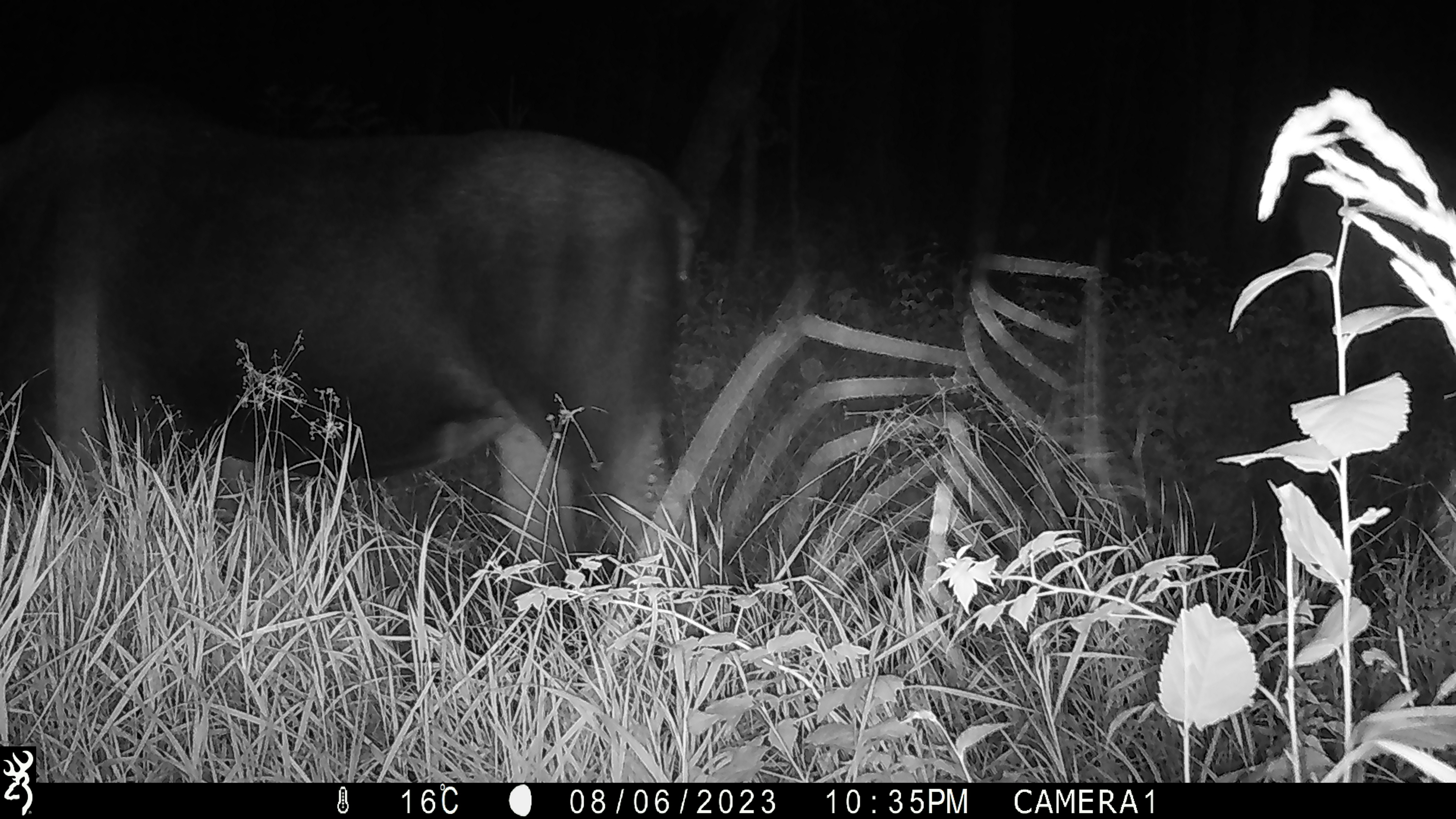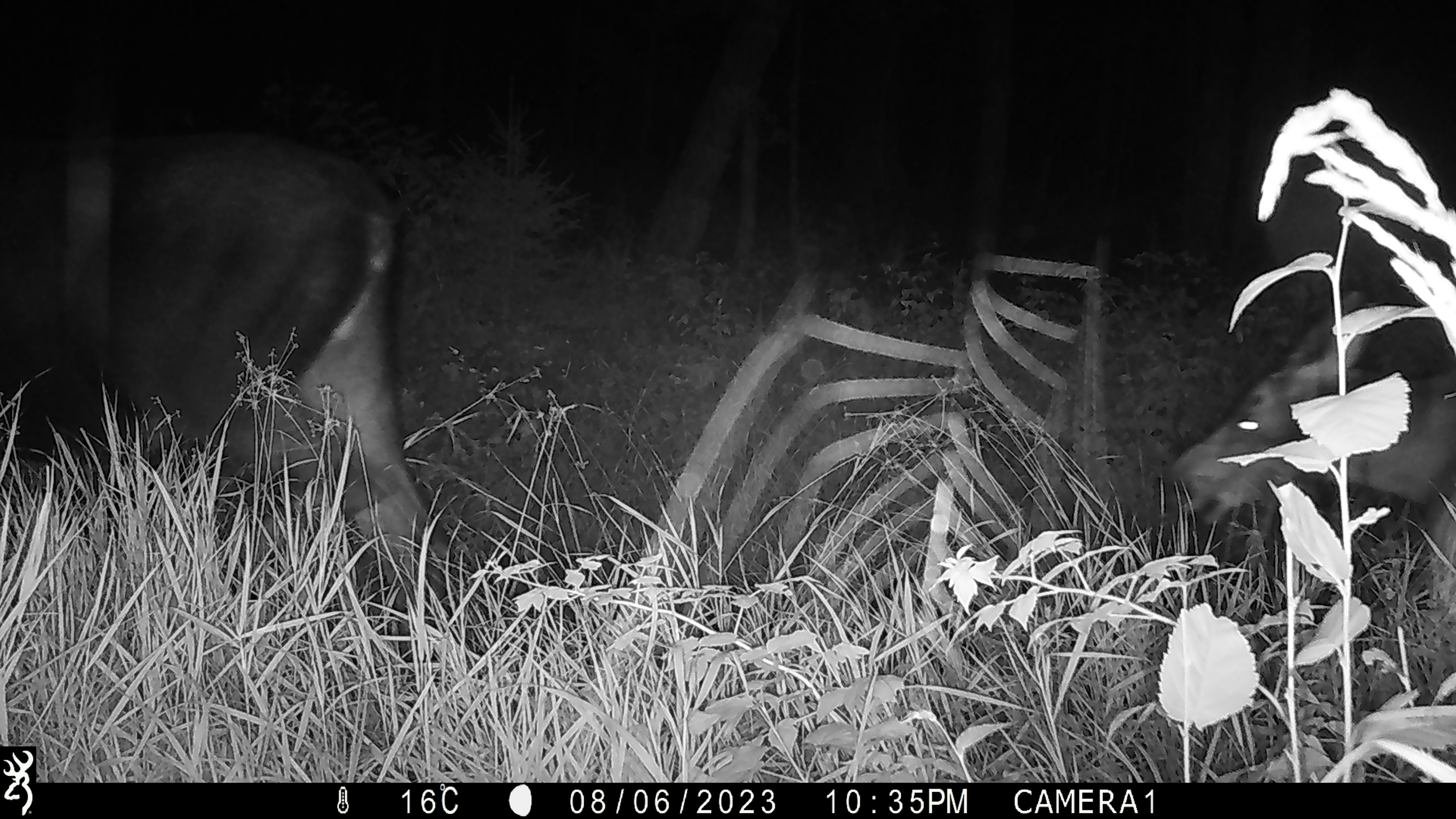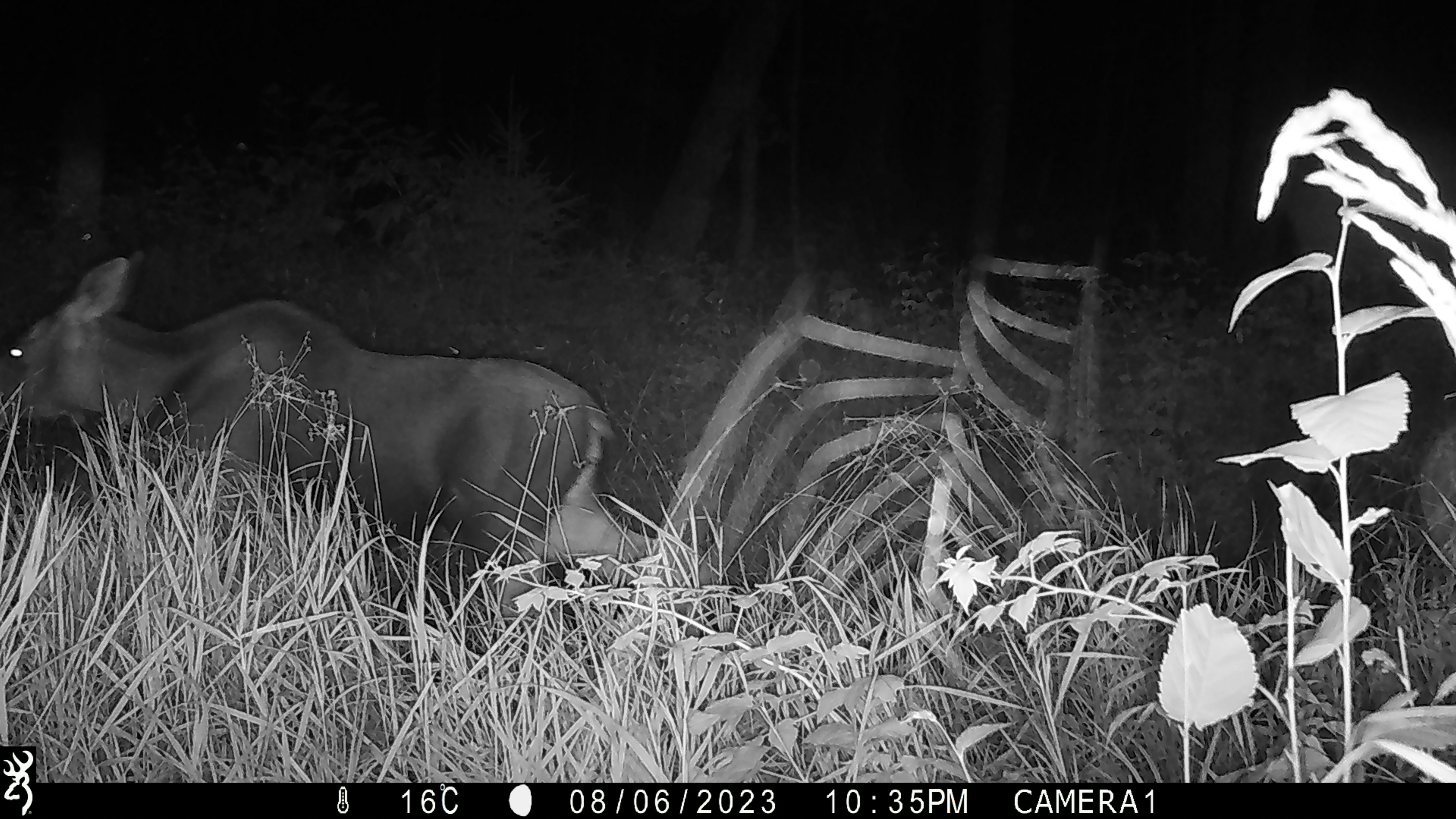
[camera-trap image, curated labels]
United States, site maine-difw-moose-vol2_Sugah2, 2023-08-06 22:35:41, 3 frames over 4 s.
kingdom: Animalia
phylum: Chordata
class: Mammalia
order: Artiodactyla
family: Cervidae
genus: Alces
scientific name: Alces alces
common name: moose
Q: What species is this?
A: Moose (Alces alces).